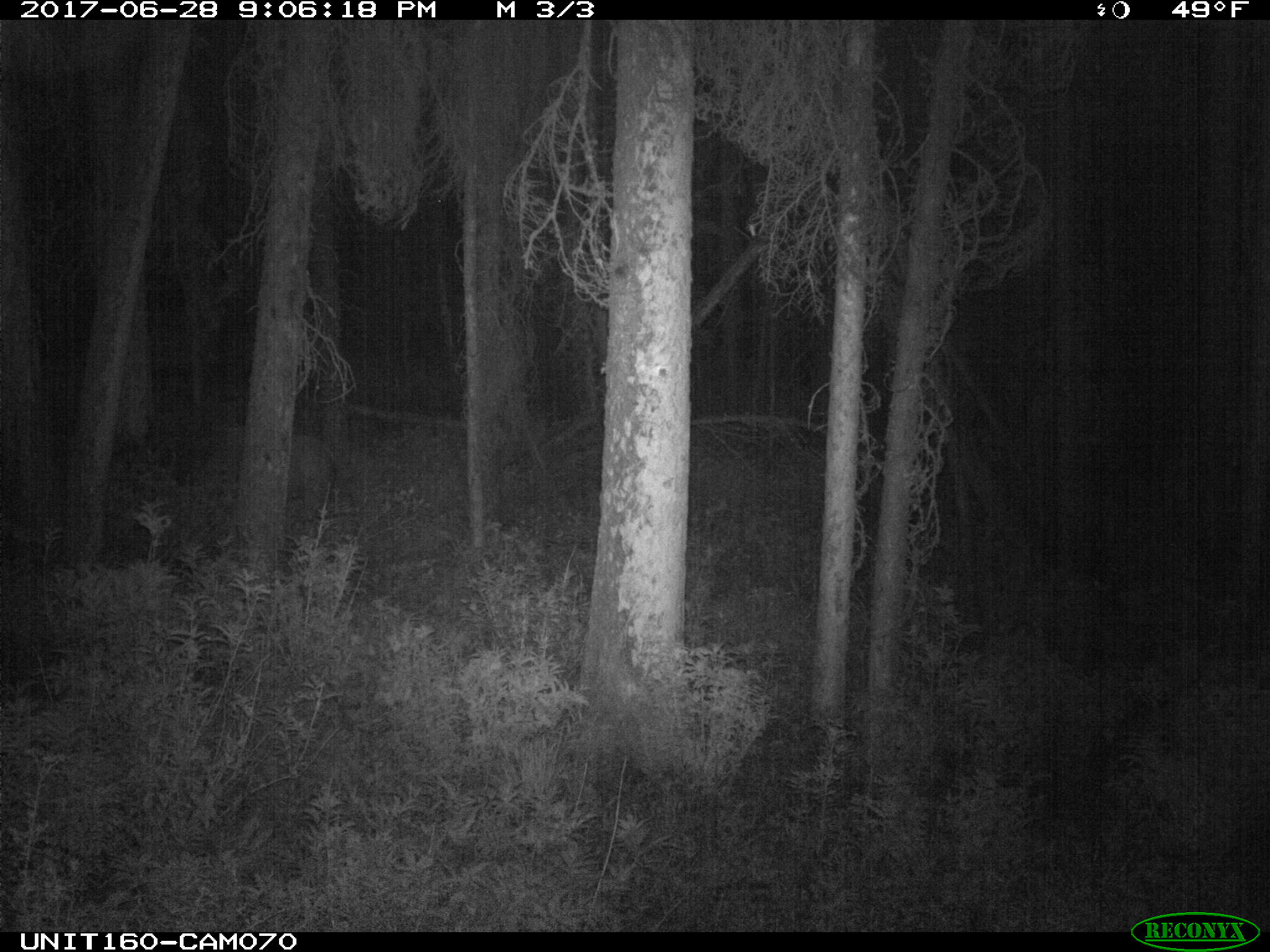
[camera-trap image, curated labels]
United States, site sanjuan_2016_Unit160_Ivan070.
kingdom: Animalia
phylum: Chordata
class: Mammalia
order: Artiodactyla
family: Cervidae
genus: Cervus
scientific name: Cervus elaphus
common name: red deer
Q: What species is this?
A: Cervus elaphus (red deer).